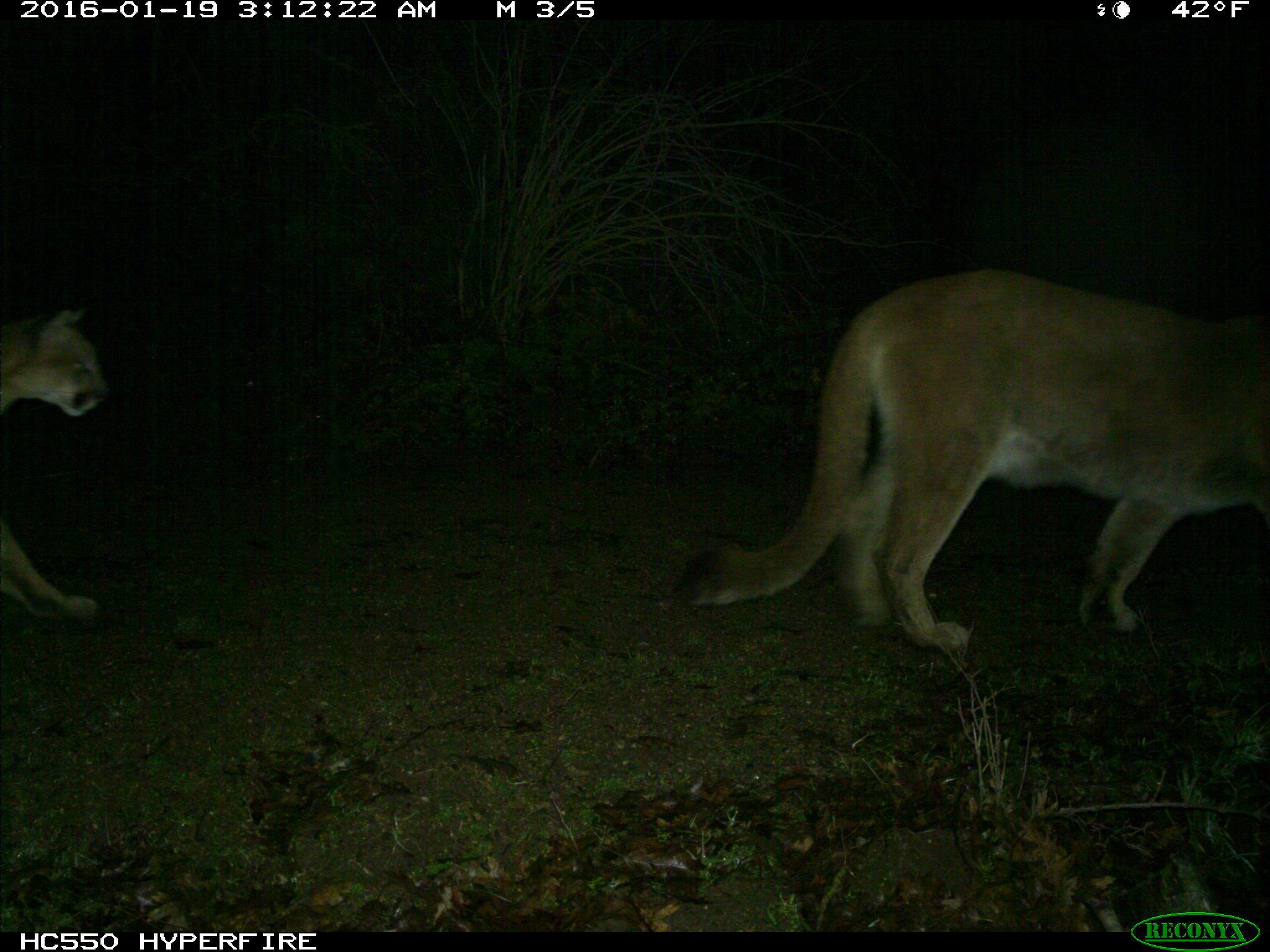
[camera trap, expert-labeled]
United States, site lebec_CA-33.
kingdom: Animalia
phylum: Chordata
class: Mammalia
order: Carnivora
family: Felidae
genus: Puma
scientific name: Puma concolor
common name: mountain lion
Puma concolor (mountain lion).